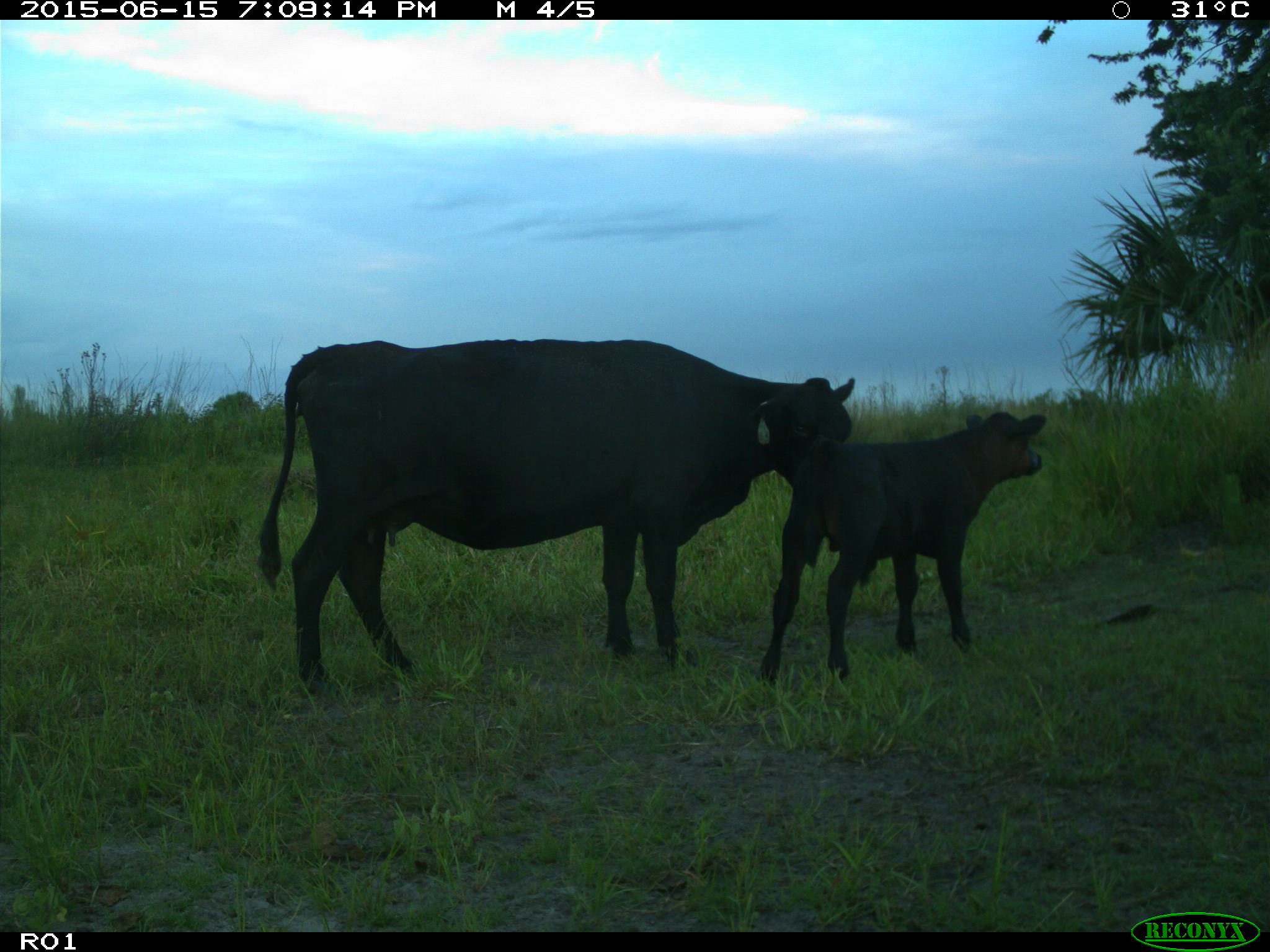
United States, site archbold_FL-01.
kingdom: Animalia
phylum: Chordata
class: Mammalia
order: Artiodactyla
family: Bovidae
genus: Bos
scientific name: Bos taurus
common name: domestic cow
Bos taurus (domestic cow).